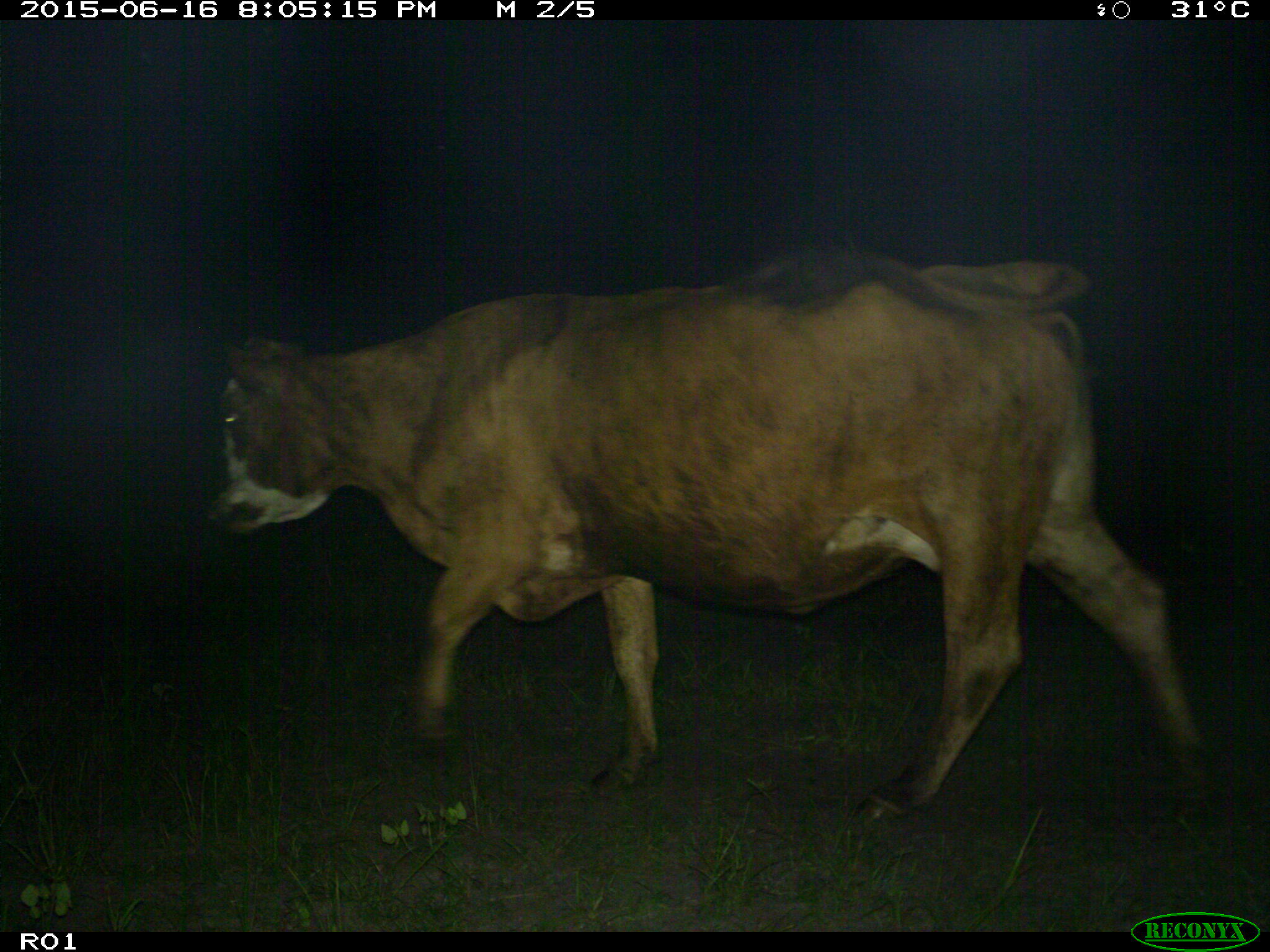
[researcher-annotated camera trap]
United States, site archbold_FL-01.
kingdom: Animalia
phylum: Chordata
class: Mammalia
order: Artiodactyla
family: Bovidae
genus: Bos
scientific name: Bos taurus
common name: domestic cow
Bos taurus (domestic cow).